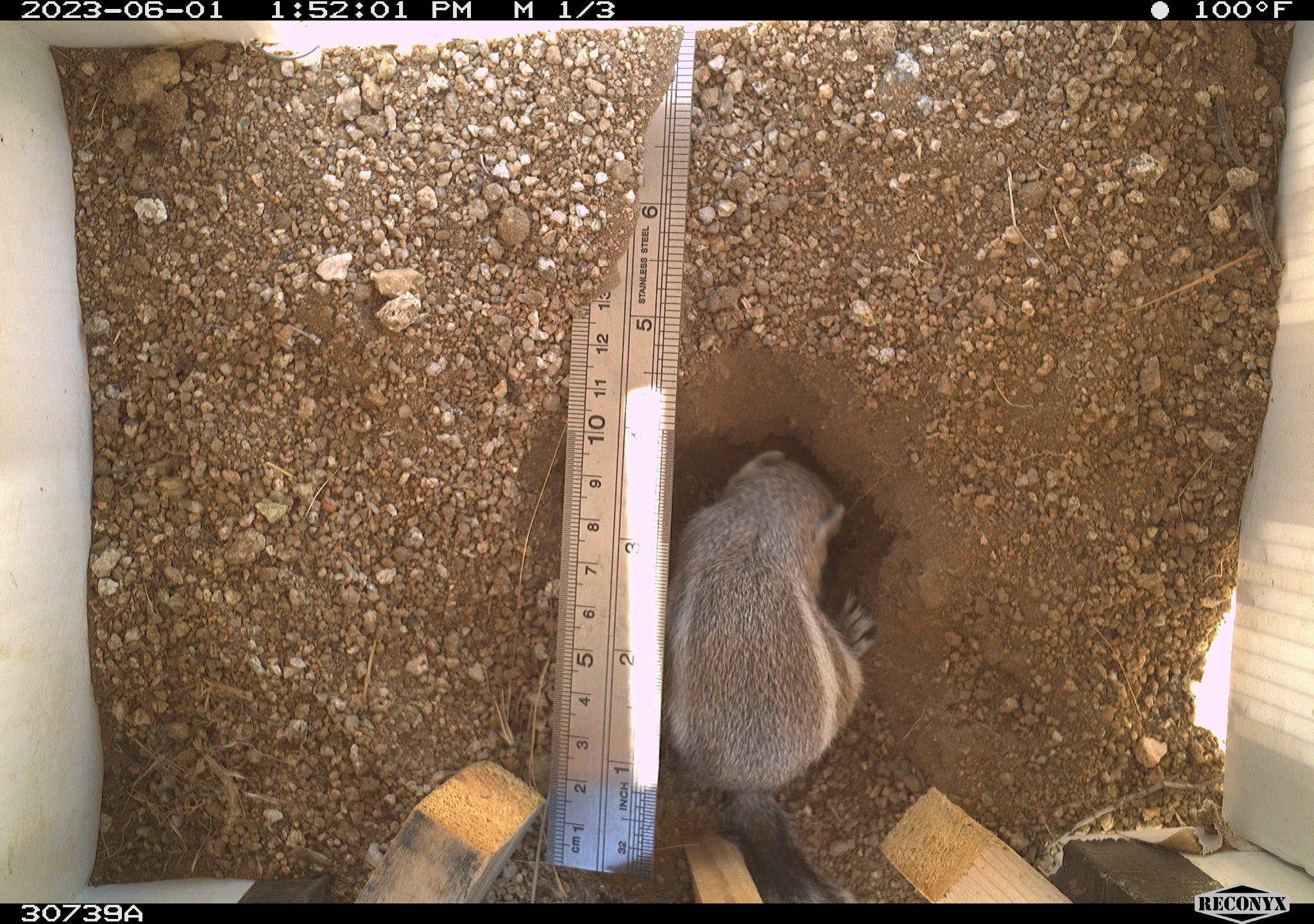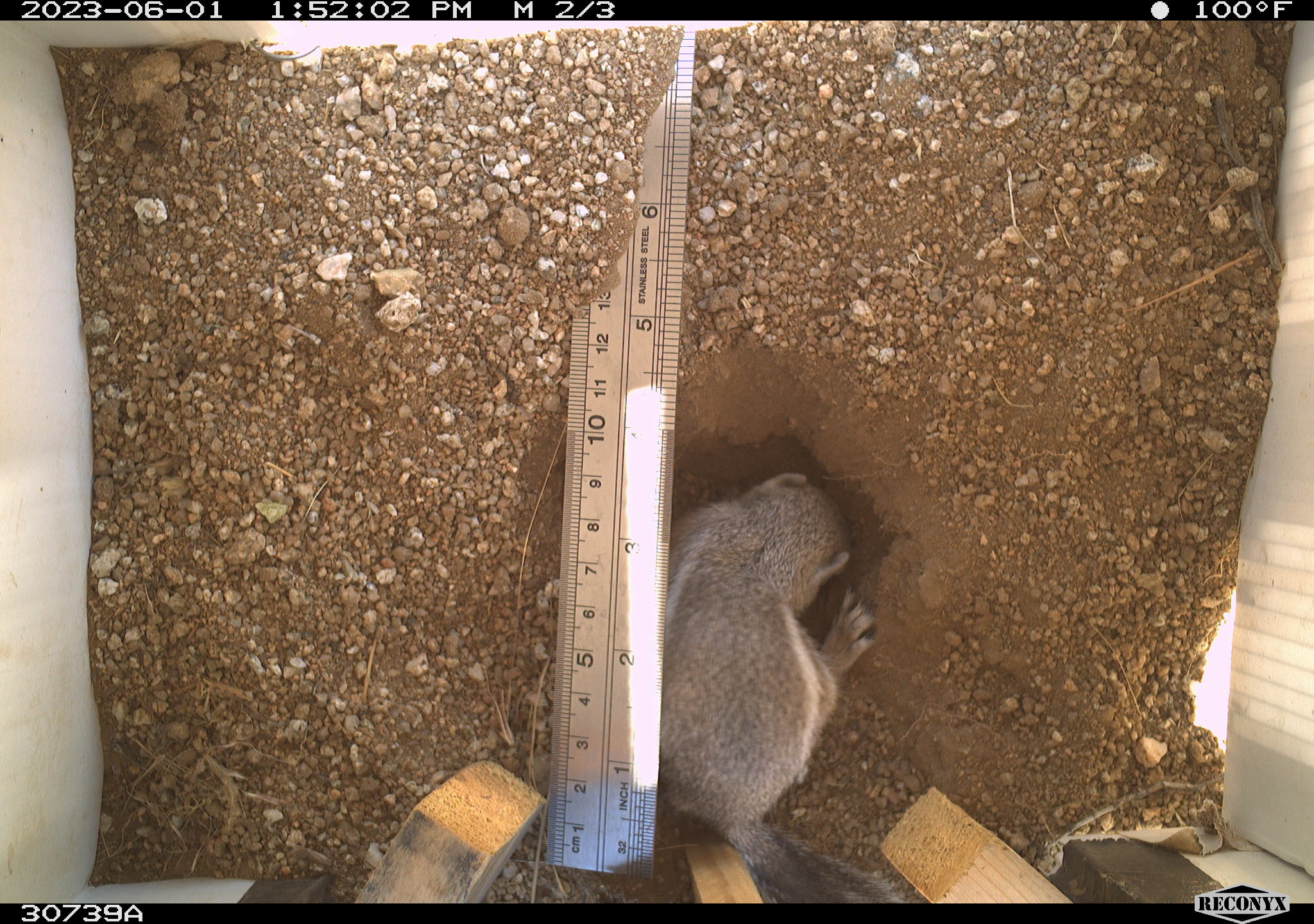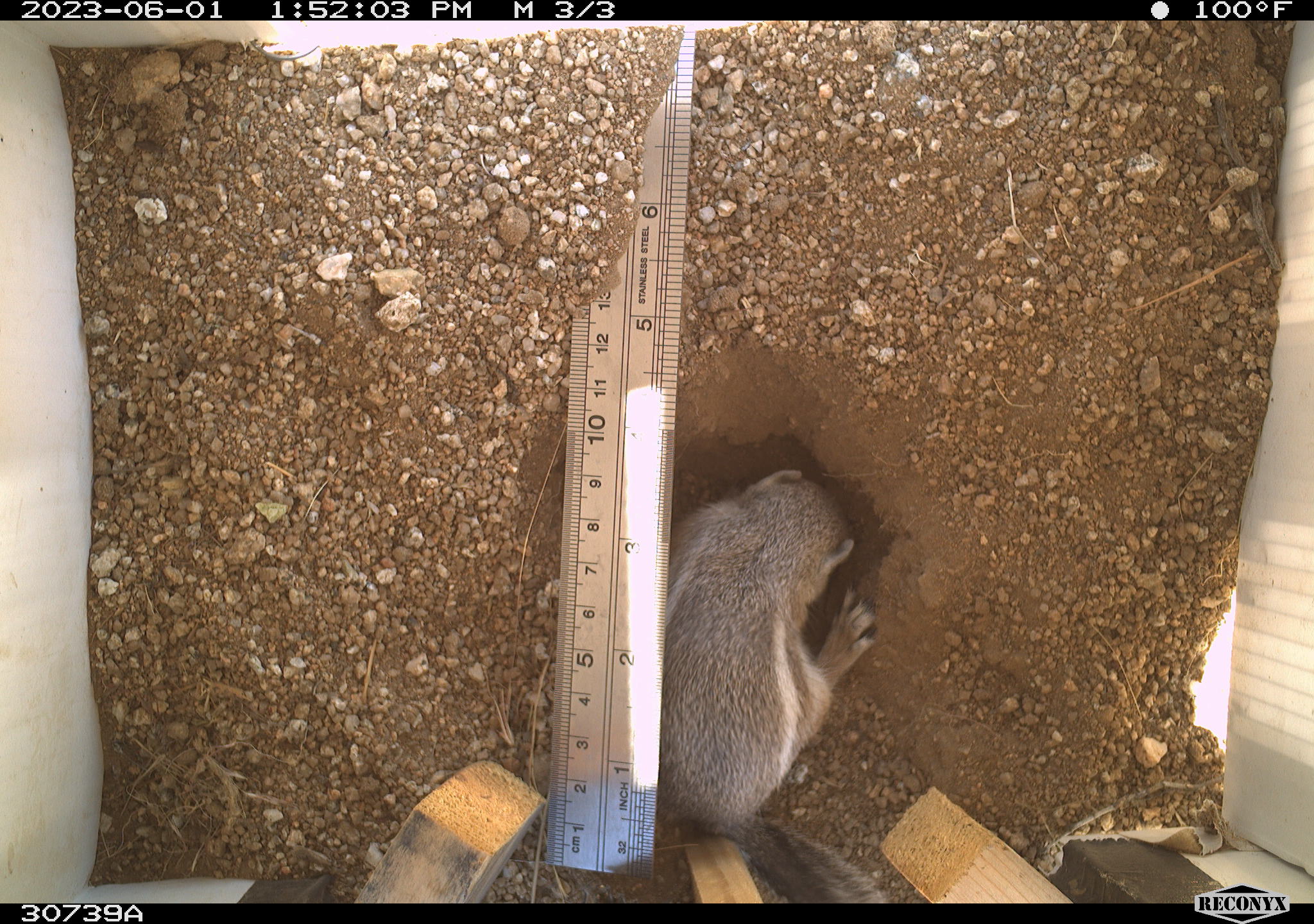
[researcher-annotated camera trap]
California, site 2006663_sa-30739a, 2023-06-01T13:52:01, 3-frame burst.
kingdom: Animalia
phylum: Chordata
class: Mammalia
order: Rodentia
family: Sciuridae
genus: Ammospermophilus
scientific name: Ammospermophilus leucurus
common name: white-tailed antelope squirrel